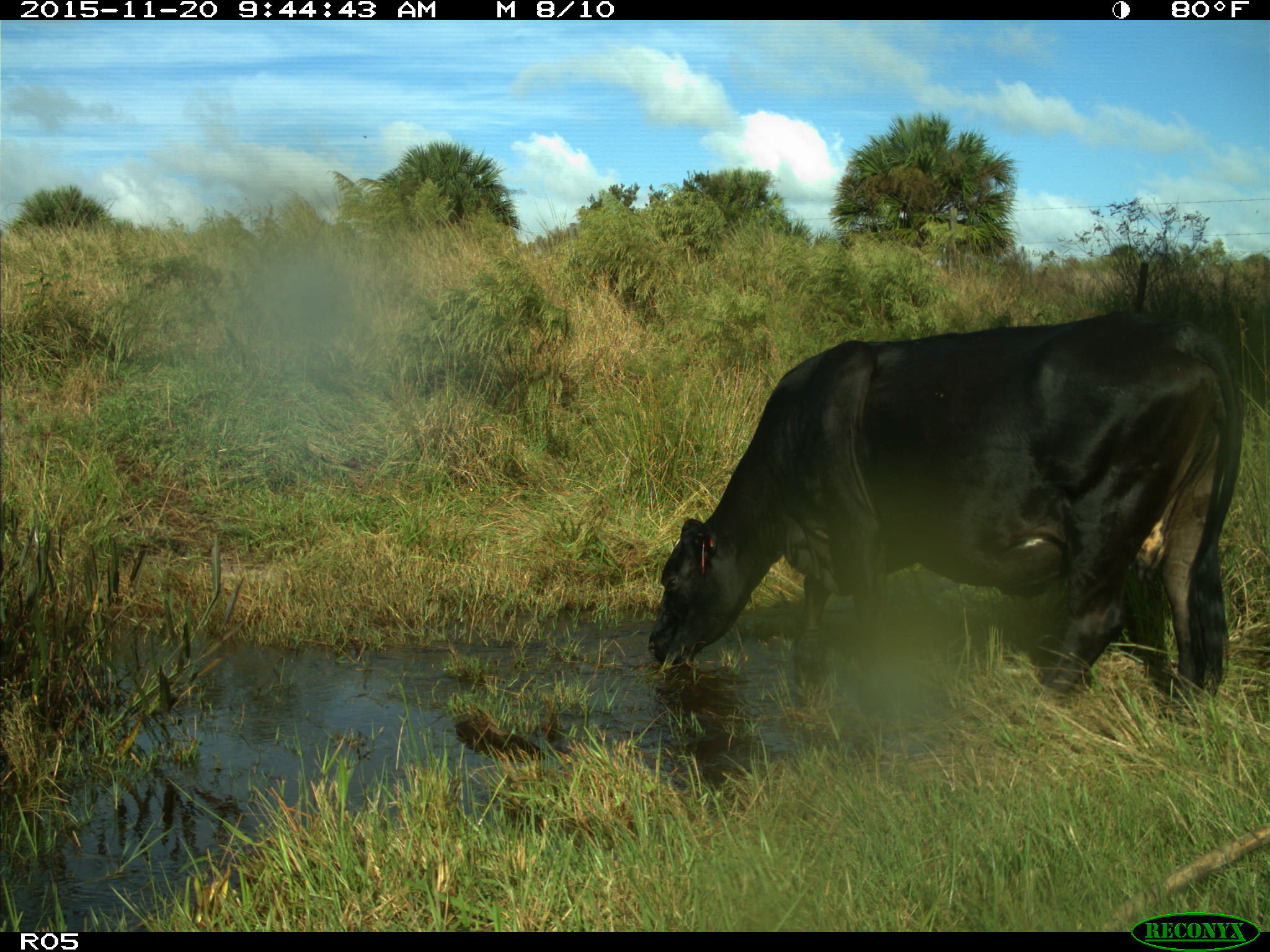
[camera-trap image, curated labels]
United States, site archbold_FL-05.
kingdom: Animalia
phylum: Chordata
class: Mammalia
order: Artiodactyla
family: Bovidae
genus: Bos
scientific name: Bos taurus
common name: domestic cow